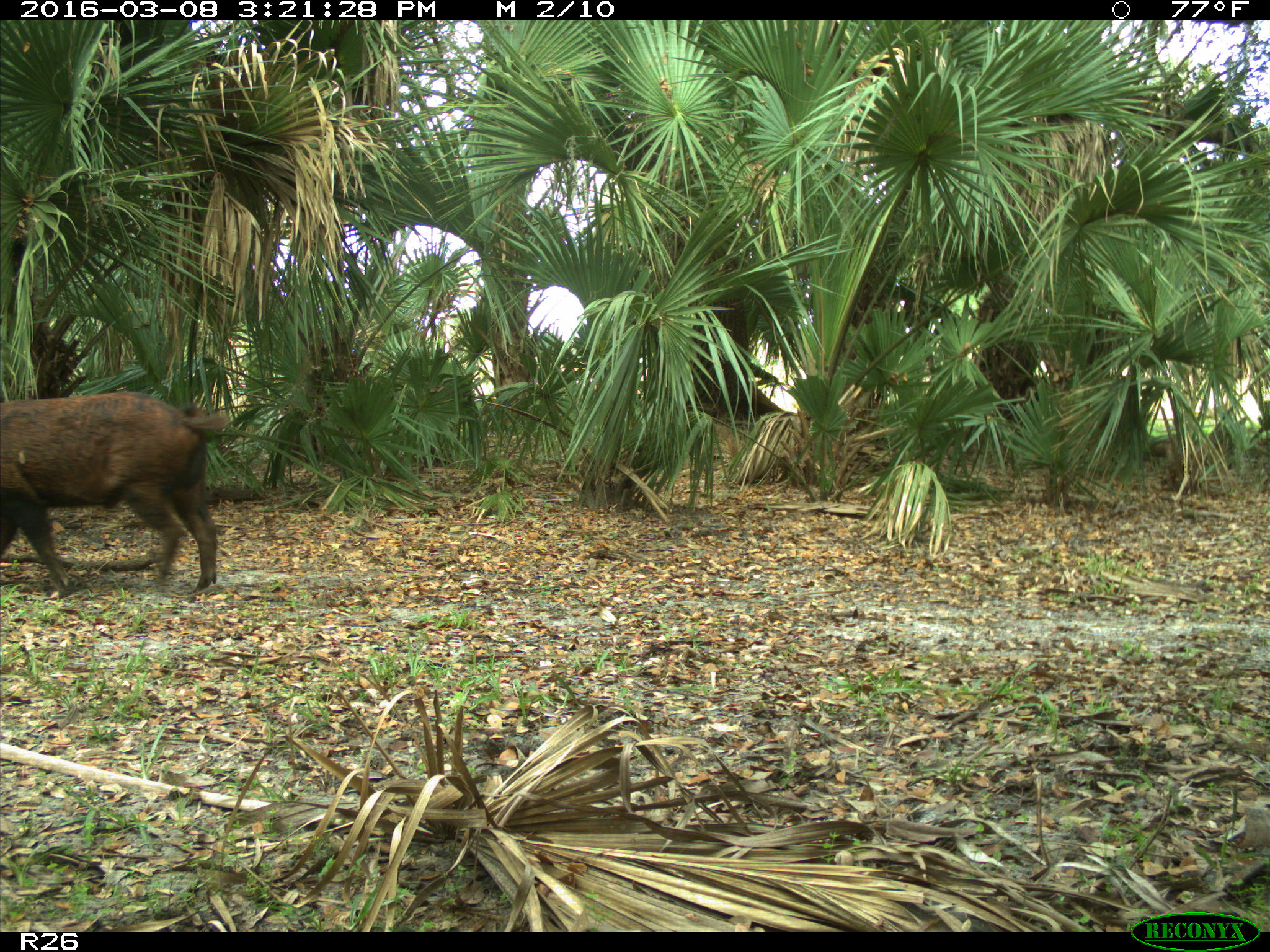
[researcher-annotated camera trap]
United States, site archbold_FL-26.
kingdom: Animalia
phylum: Chordata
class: Mammalia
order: Artiodactyla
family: Suidae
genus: Sus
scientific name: Sus scrofa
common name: wild boar